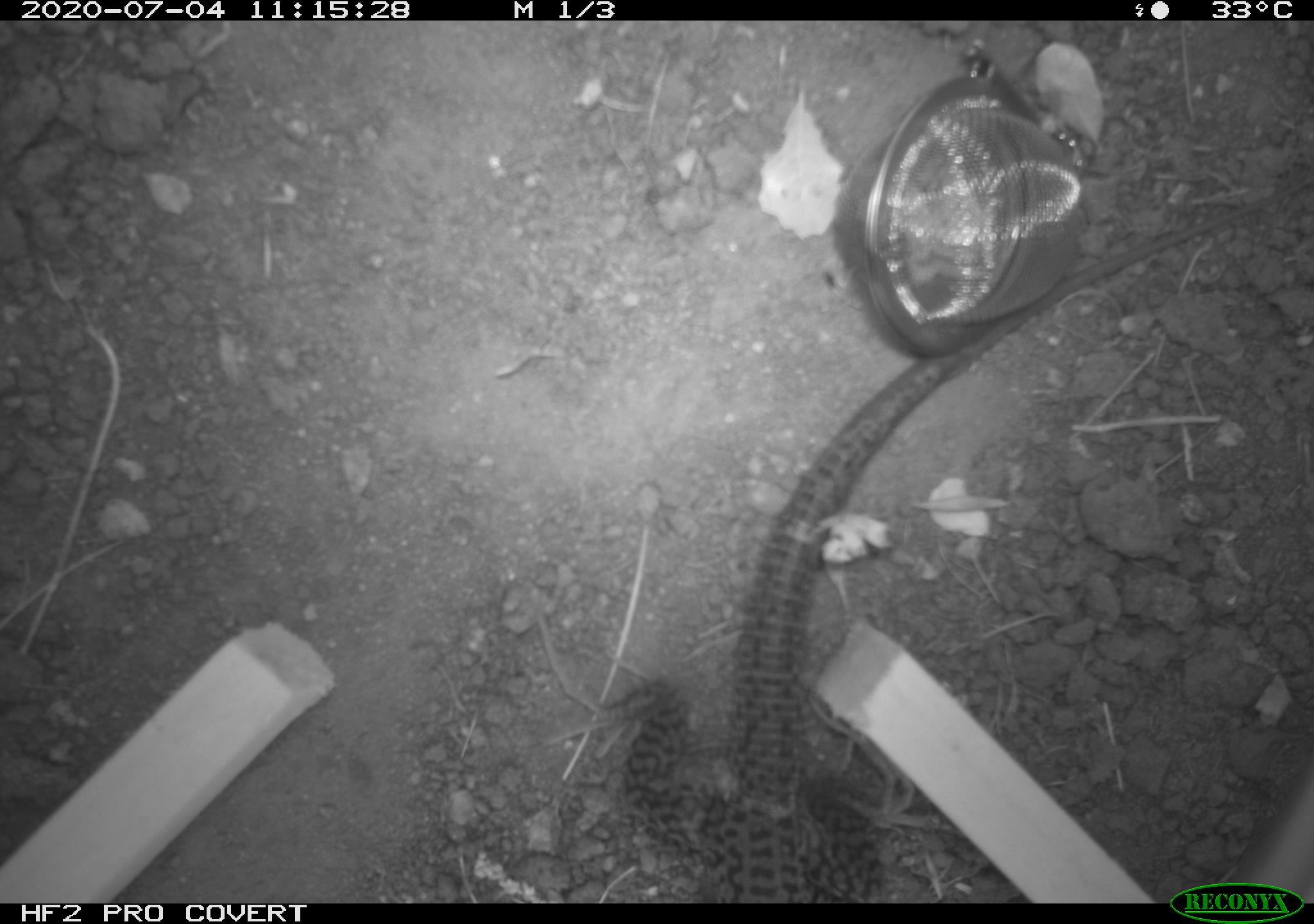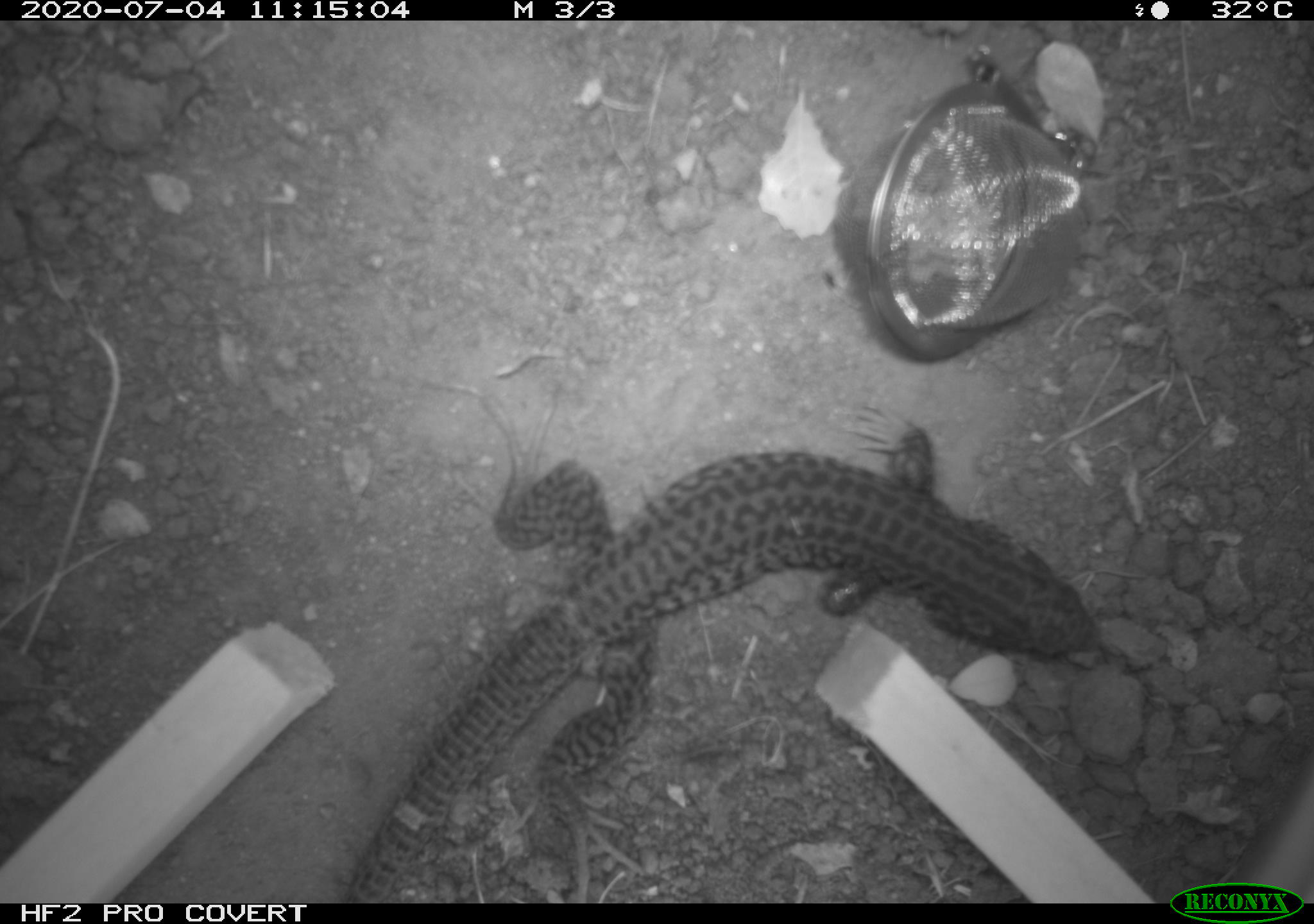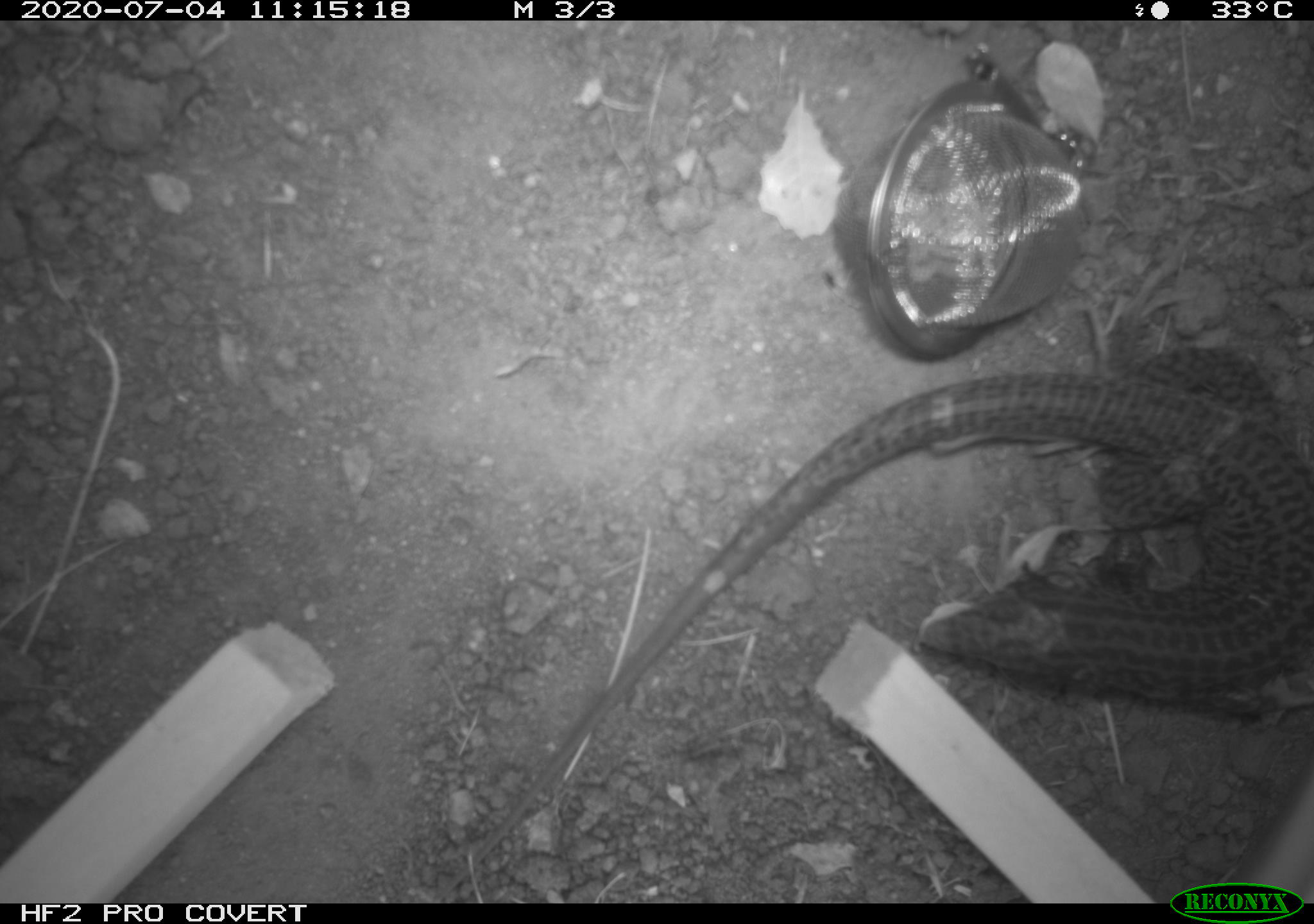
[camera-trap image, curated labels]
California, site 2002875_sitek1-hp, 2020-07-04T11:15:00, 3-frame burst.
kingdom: Animalia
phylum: Chordata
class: Reptilia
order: Squamata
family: Teiidae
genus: Aspidoscelis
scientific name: Aspidoscelis tigris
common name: western whiptail